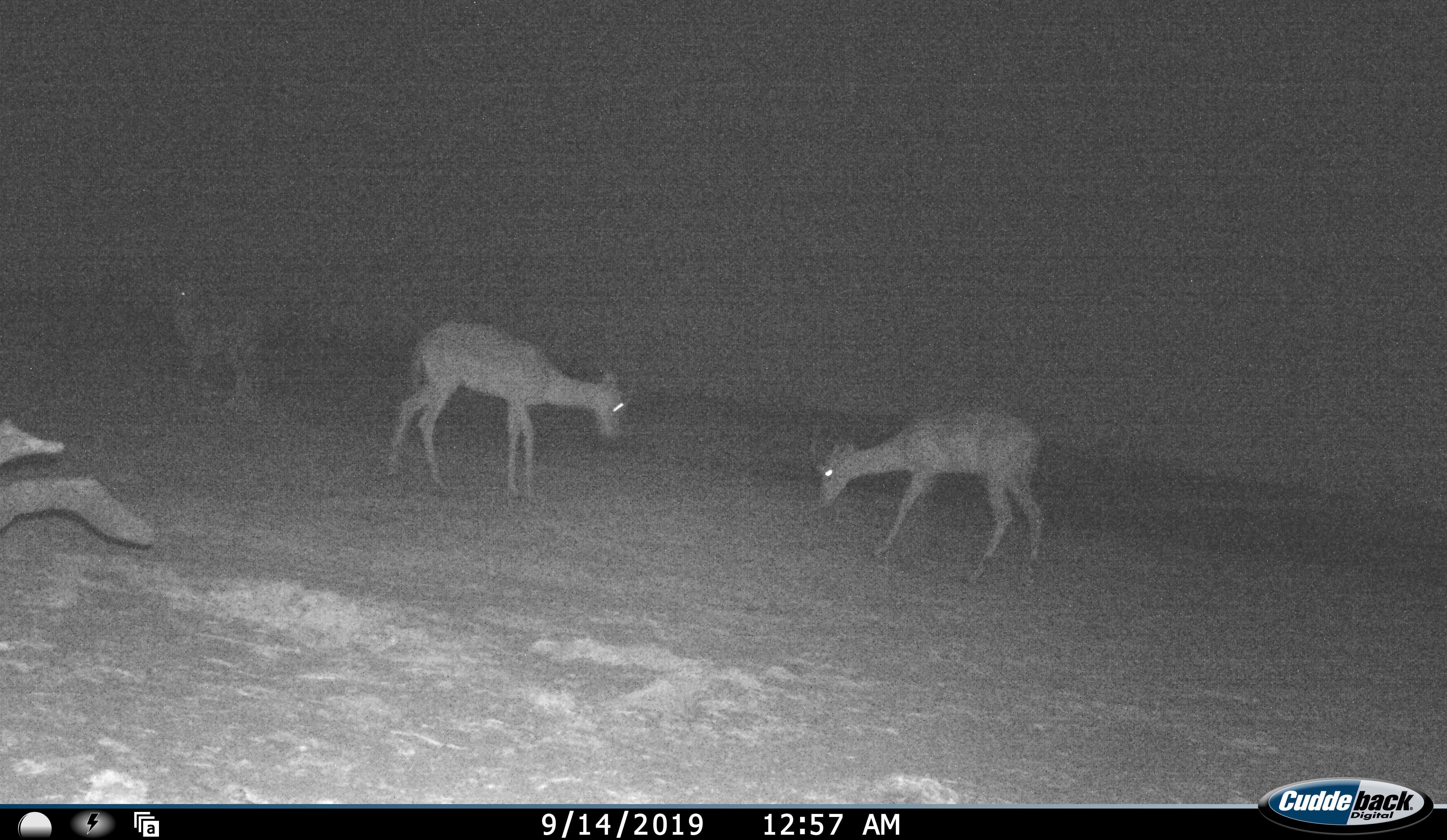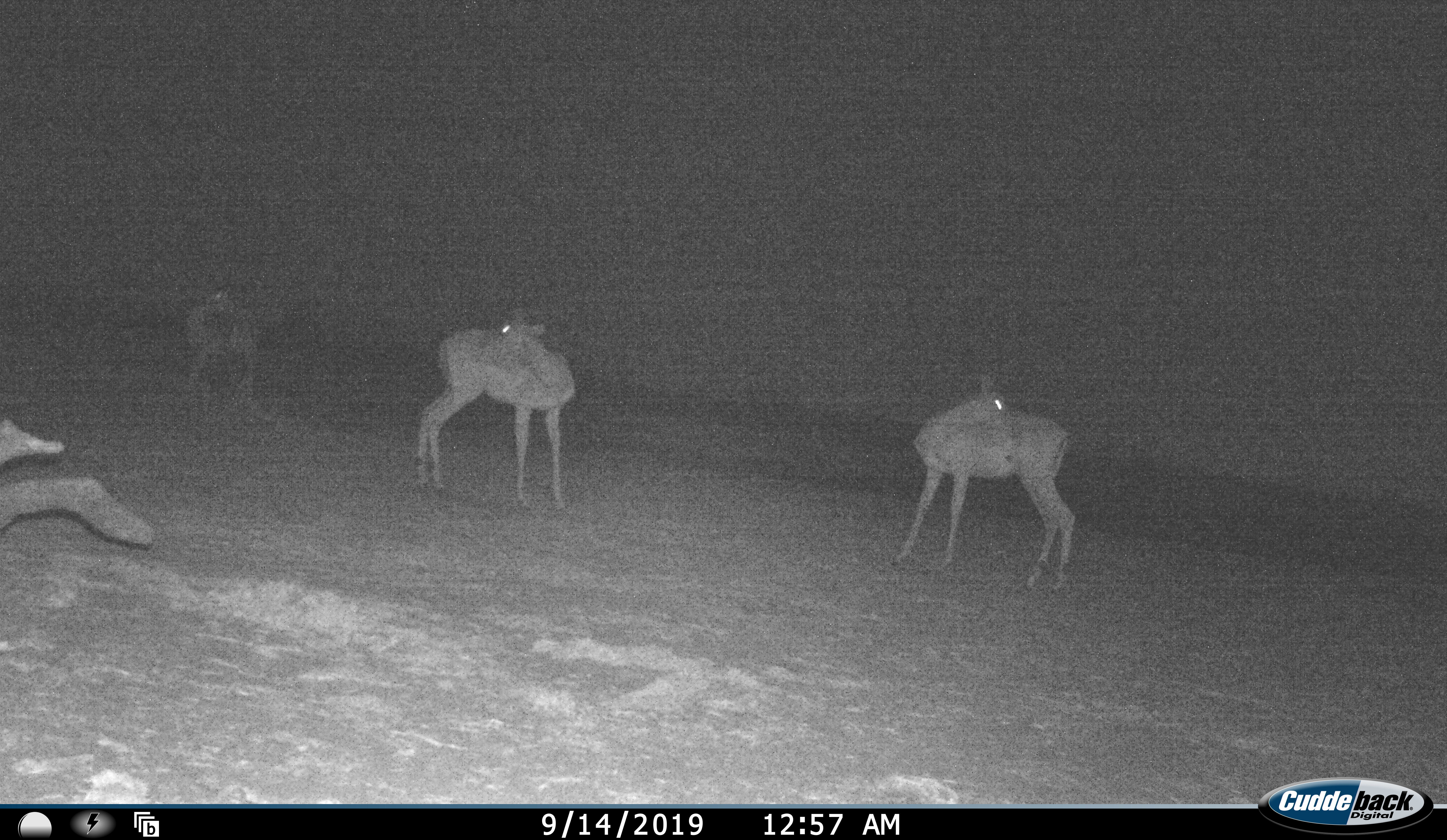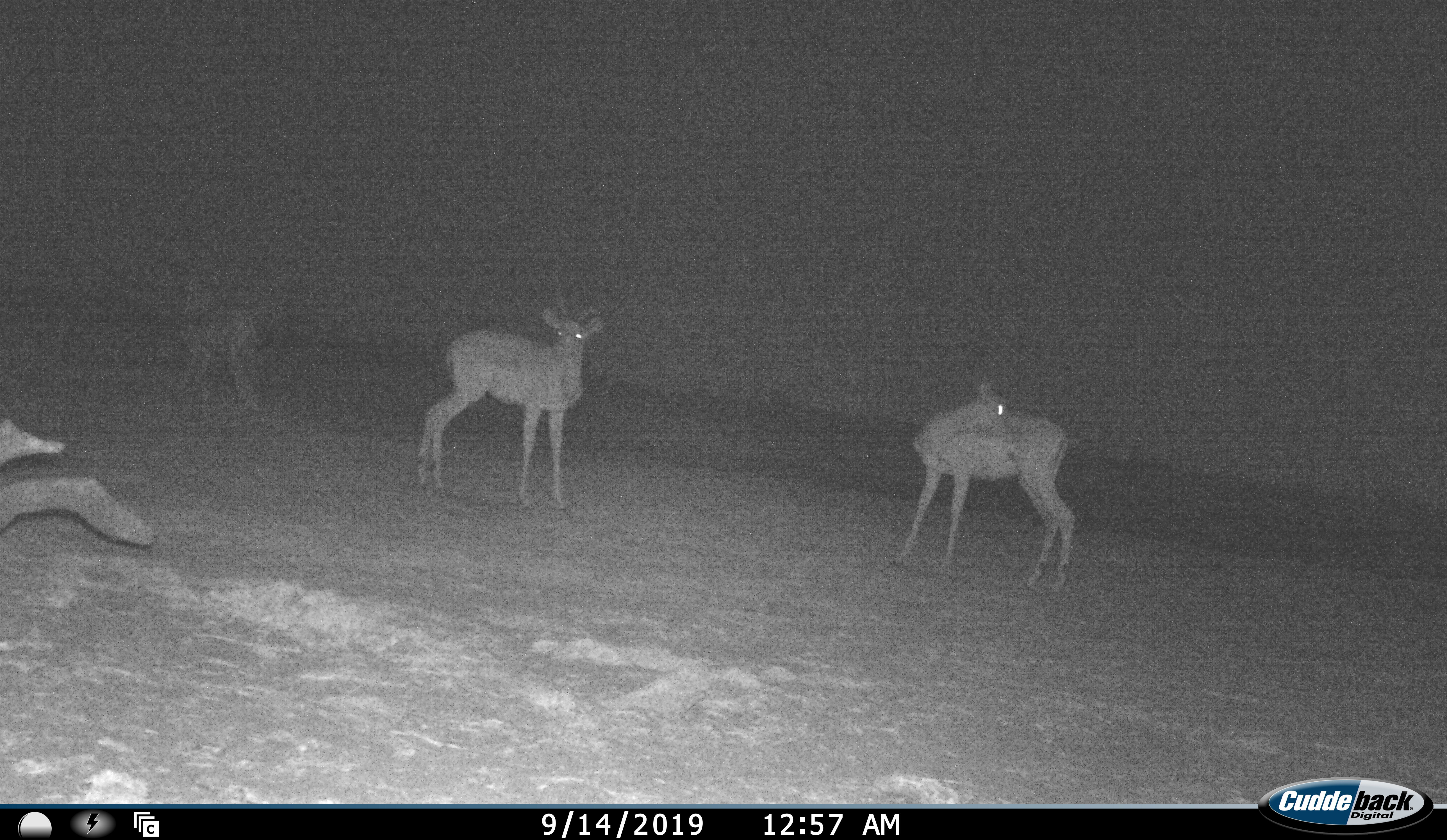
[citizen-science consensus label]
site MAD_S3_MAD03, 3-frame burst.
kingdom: Animalia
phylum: Chordata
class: Mammalia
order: Artiodactyla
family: Bovidae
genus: Aepyceros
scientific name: Aepyceros melampus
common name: impala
Impala (Aepyceros melampus), count 3. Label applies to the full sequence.